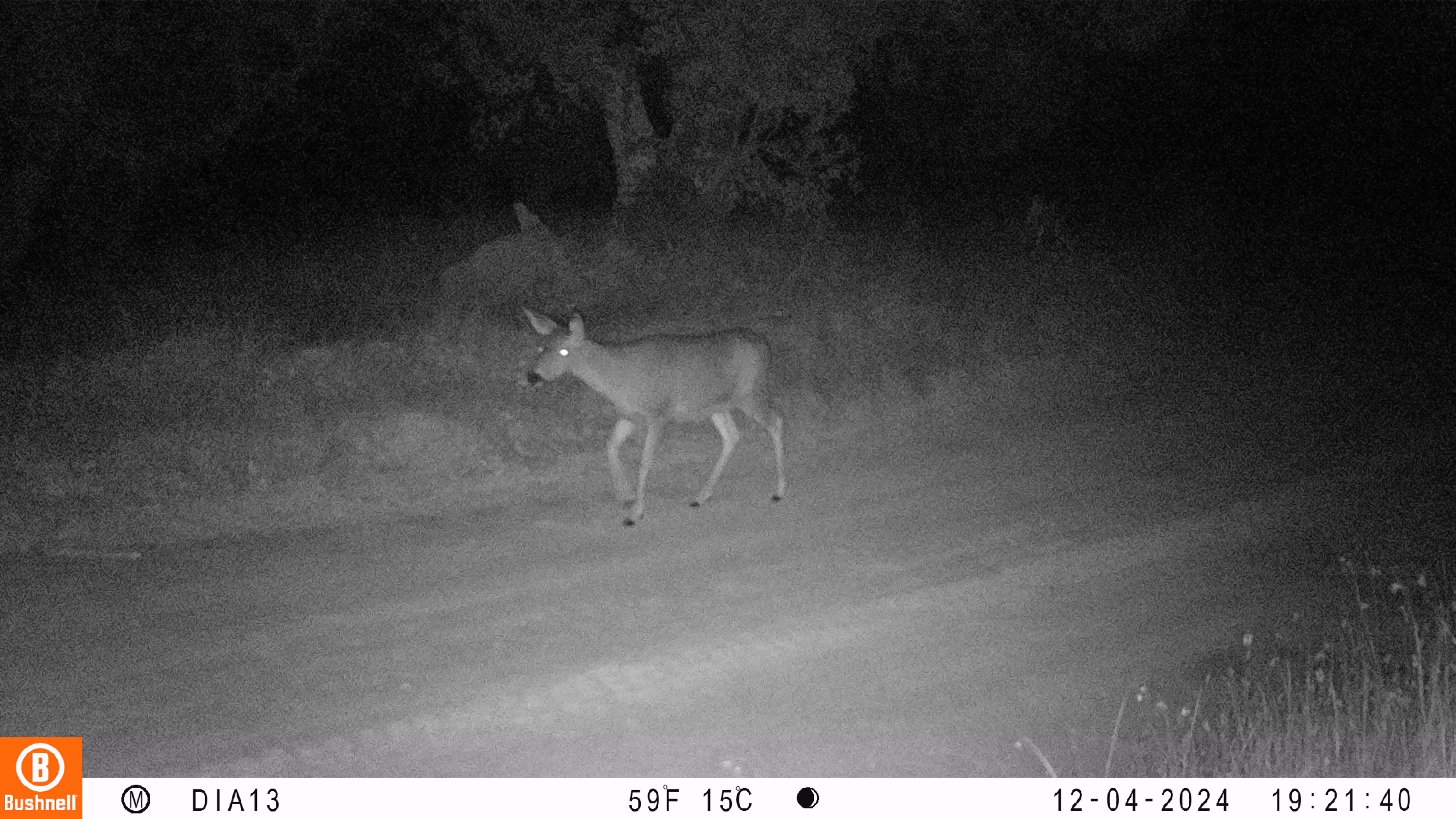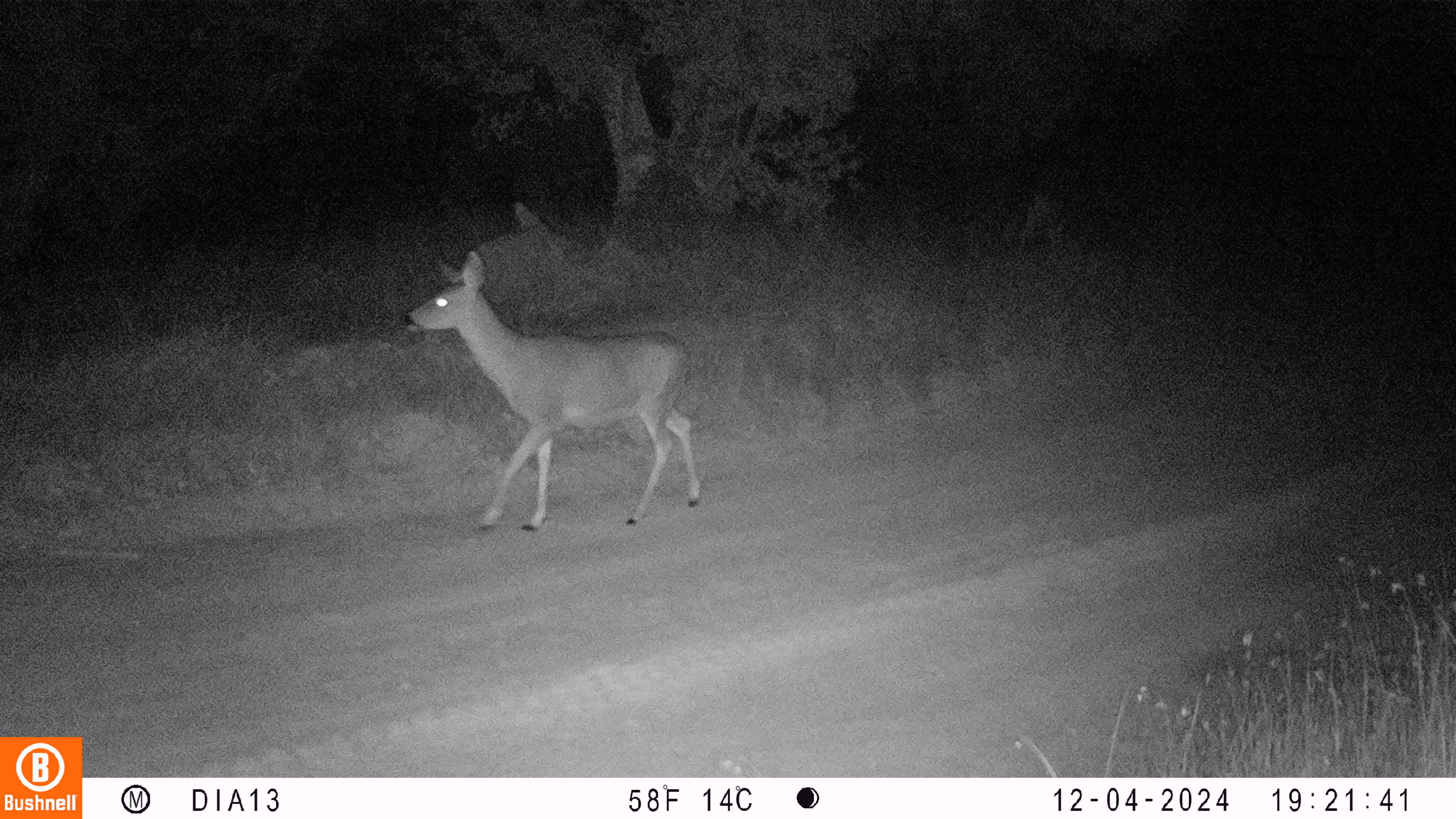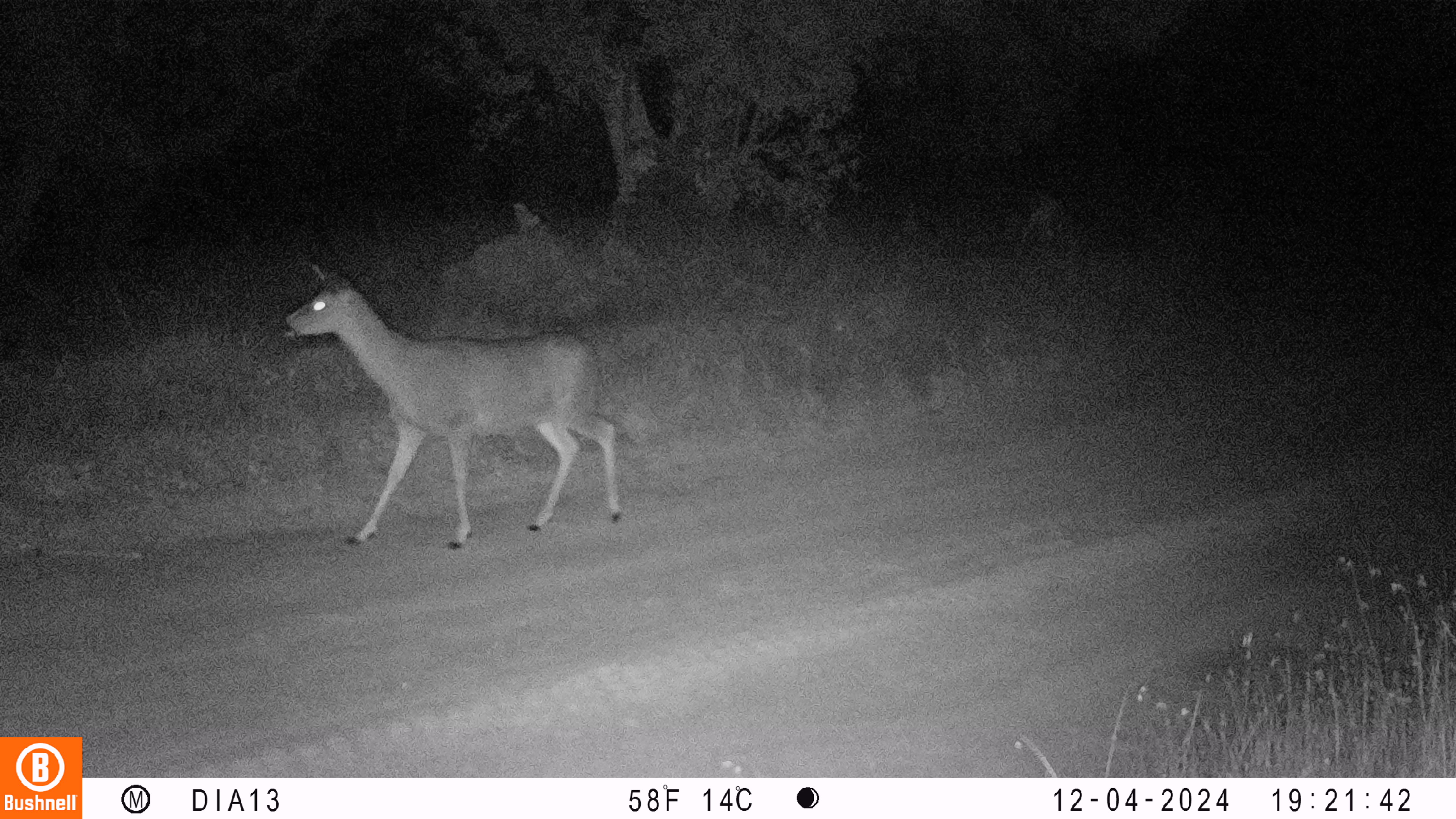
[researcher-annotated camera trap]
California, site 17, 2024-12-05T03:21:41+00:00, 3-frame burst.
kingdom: Animalia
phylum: Chordata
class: Mammalia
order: Artiodactyla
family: Cervidae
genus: Odocoileus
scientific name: Odocoileus hemionus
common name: mule deer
Mule deer (Odocoileus hemionus).